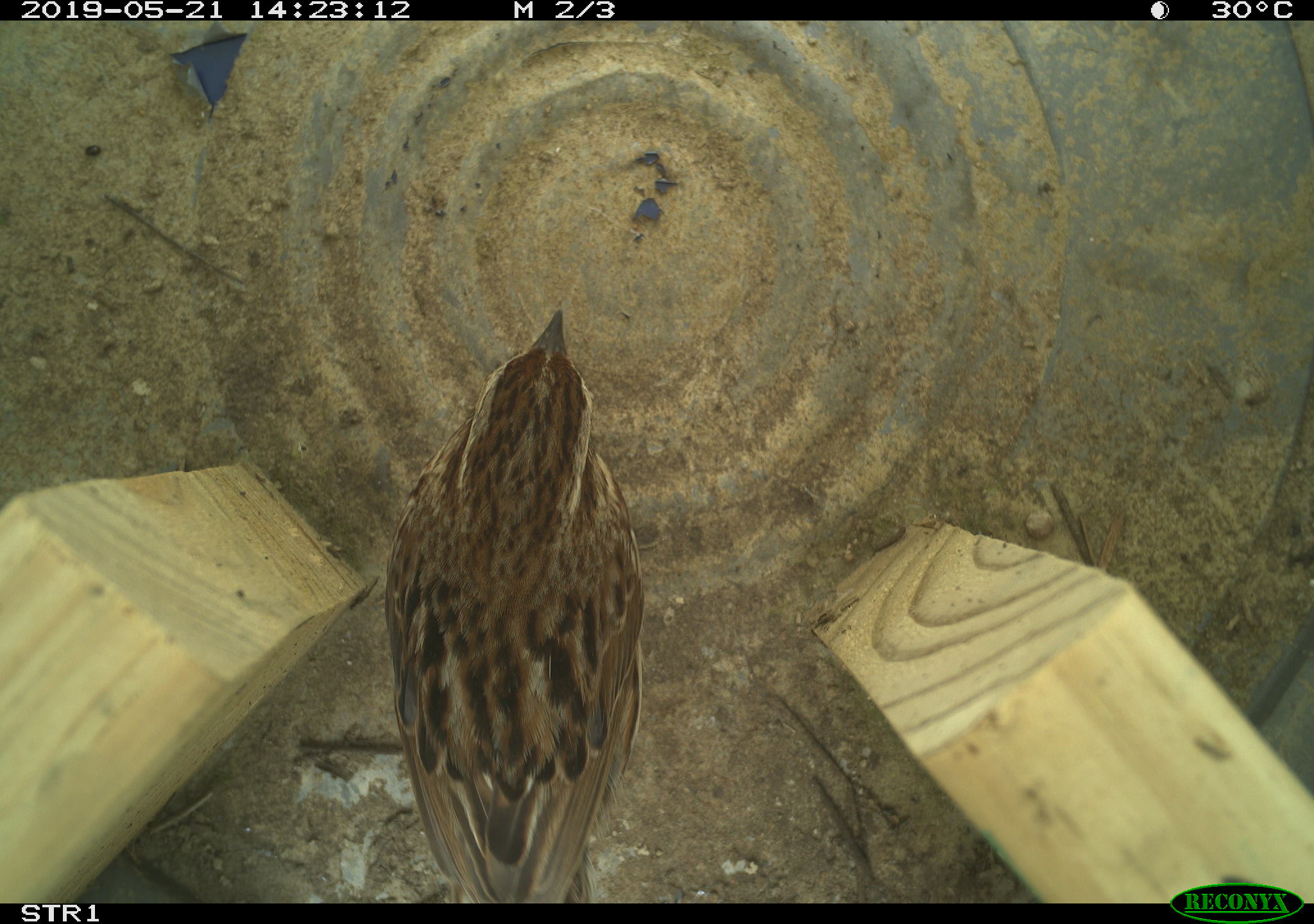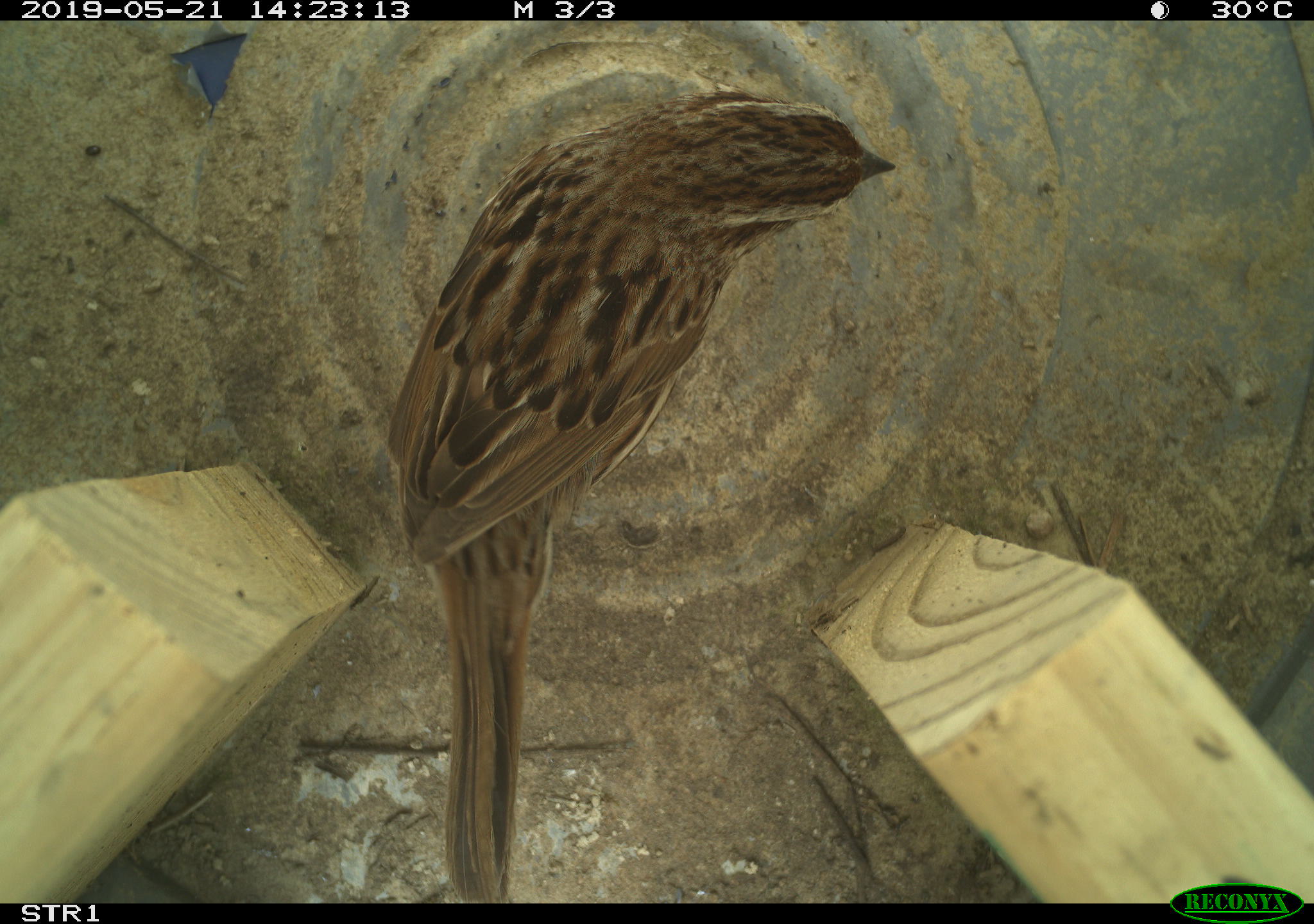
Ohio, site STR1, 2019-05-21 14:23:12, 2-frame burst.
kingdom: Animalia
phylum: Chordata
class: Aves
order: Passeriformes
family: Passerellidae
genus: Melospiza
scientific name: Melospiza melodia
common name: song sparrow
Song sparrow (Melospiza melodia).